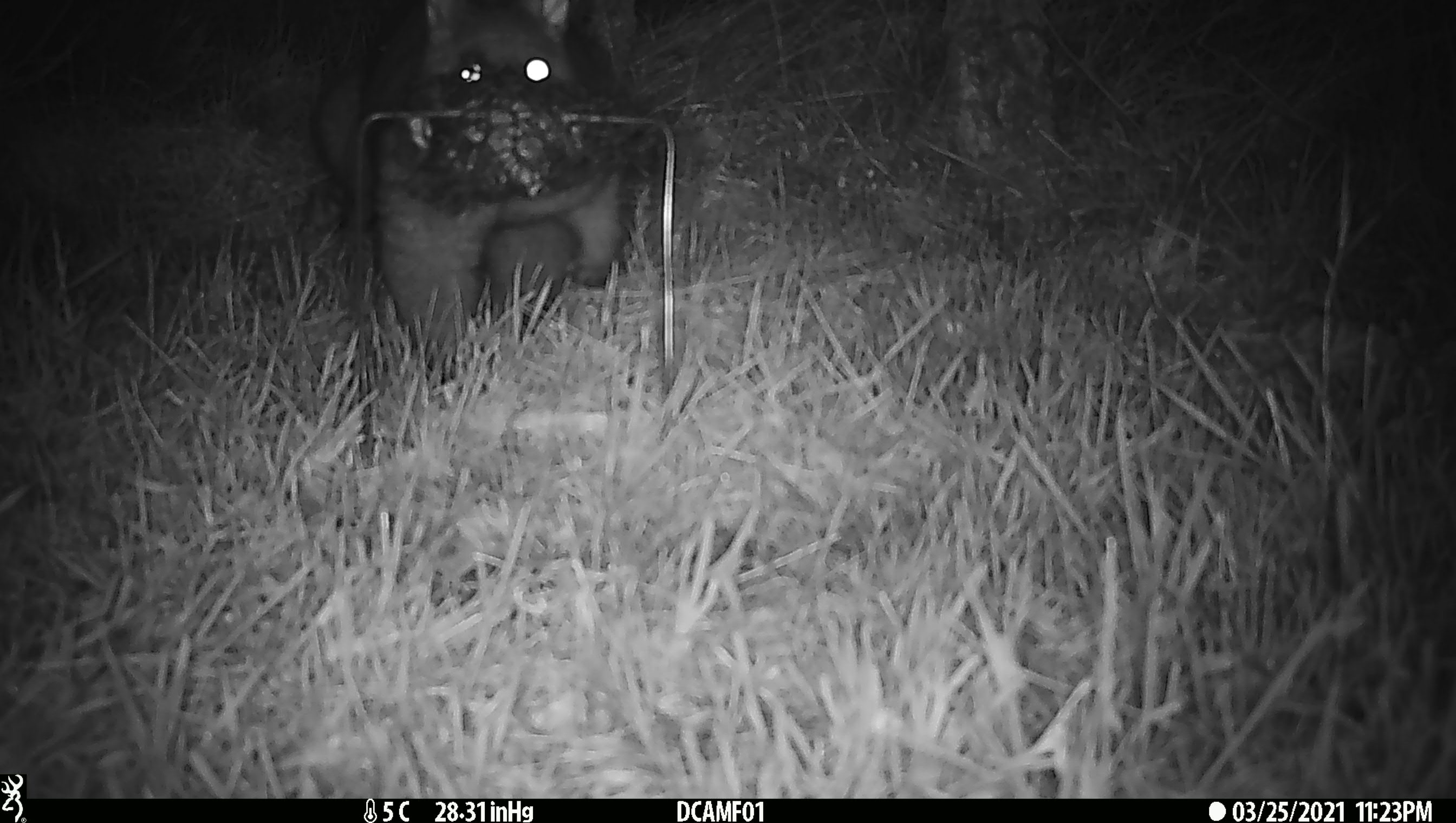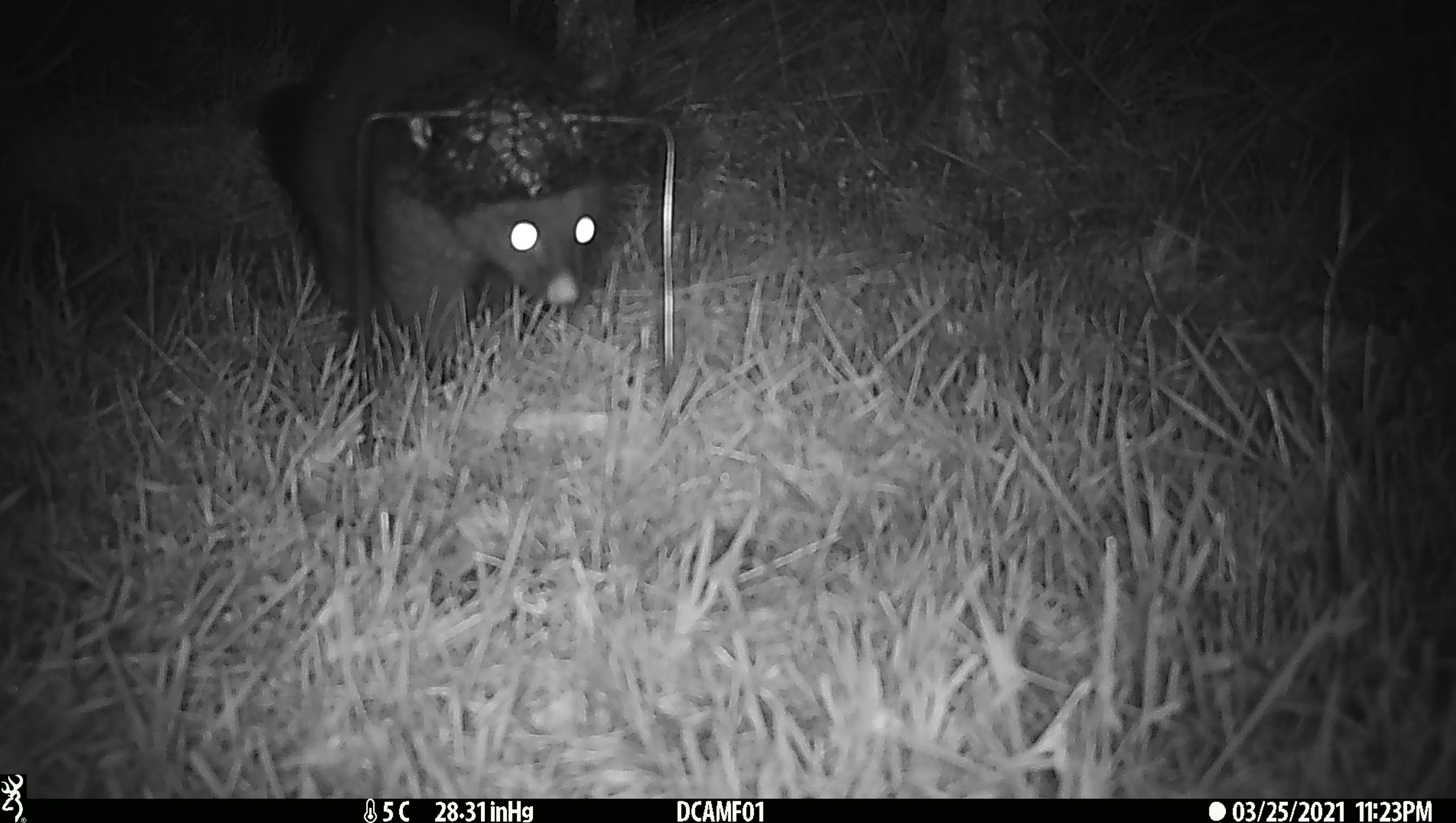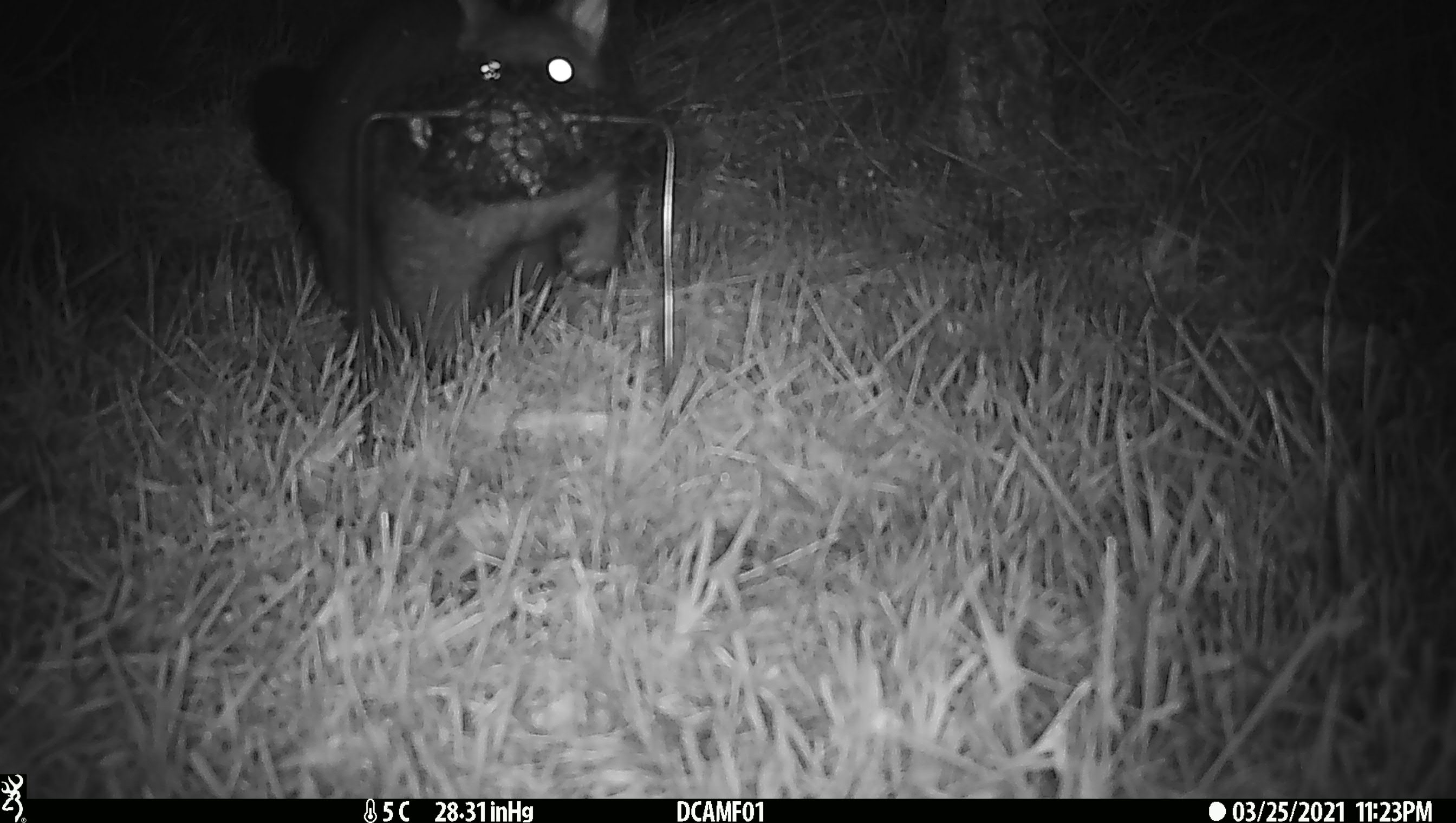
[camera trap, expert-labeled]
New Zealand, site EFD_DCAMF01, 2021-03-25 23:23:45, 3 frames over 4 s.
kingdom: Animalia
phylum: Chordata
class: Mammalia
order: Diprotodontia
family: Phalangeridae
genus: Trichosurus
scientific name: Trichosurus vulpecula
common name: common brushtail possum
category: possum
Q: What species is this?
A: Possum (common brushtail possum) (Trichosurus vulpecula).